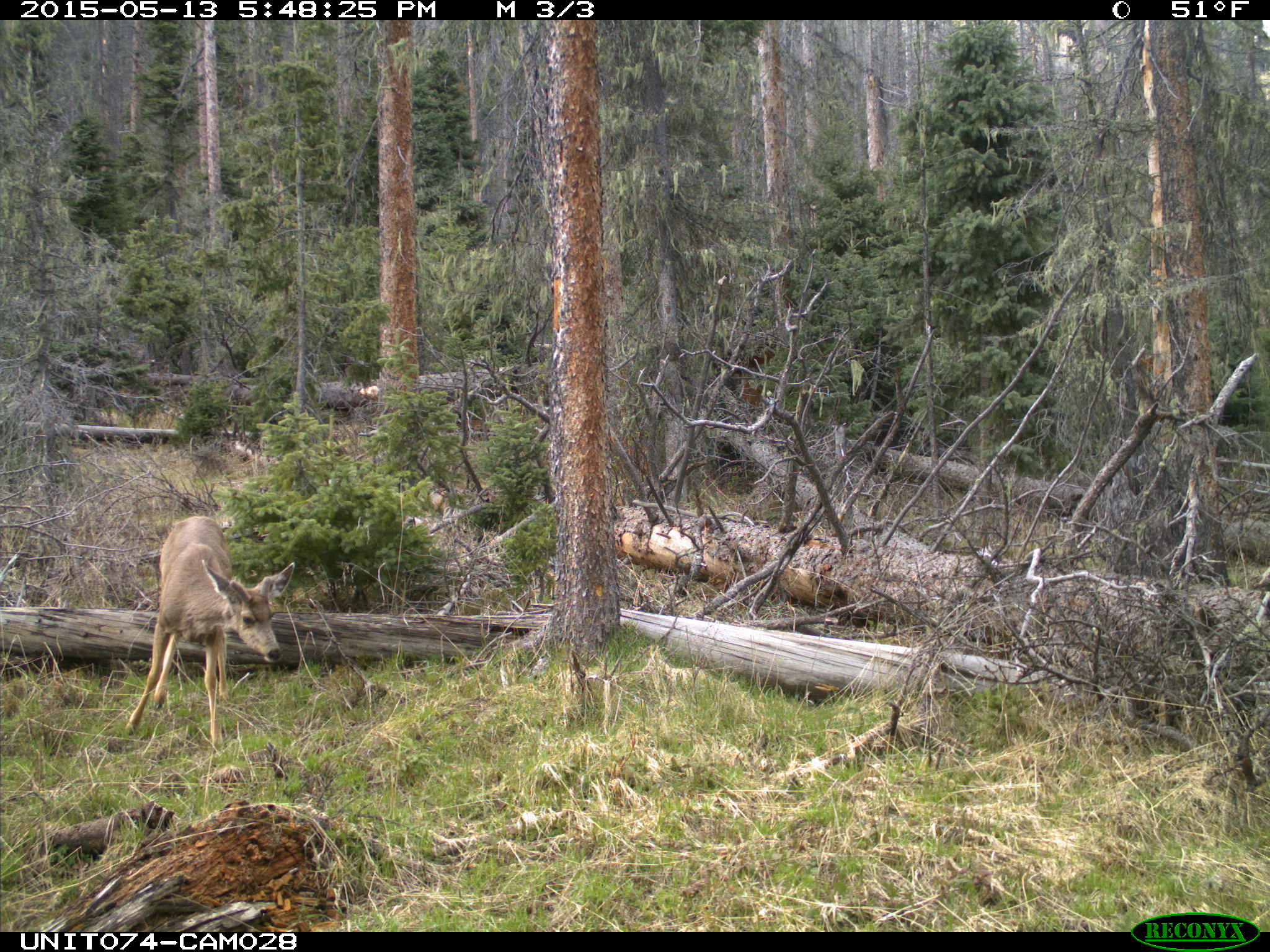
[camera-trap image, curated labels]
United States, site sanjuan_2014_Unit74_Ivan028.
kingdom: Animalia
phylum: Chordata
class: Mammalia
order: Artiodactyla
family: Cervidae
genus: Odocoileus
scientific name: Odocoileus hemionus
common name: mule deer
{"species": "Odocoileus hemionus (mule deer)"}